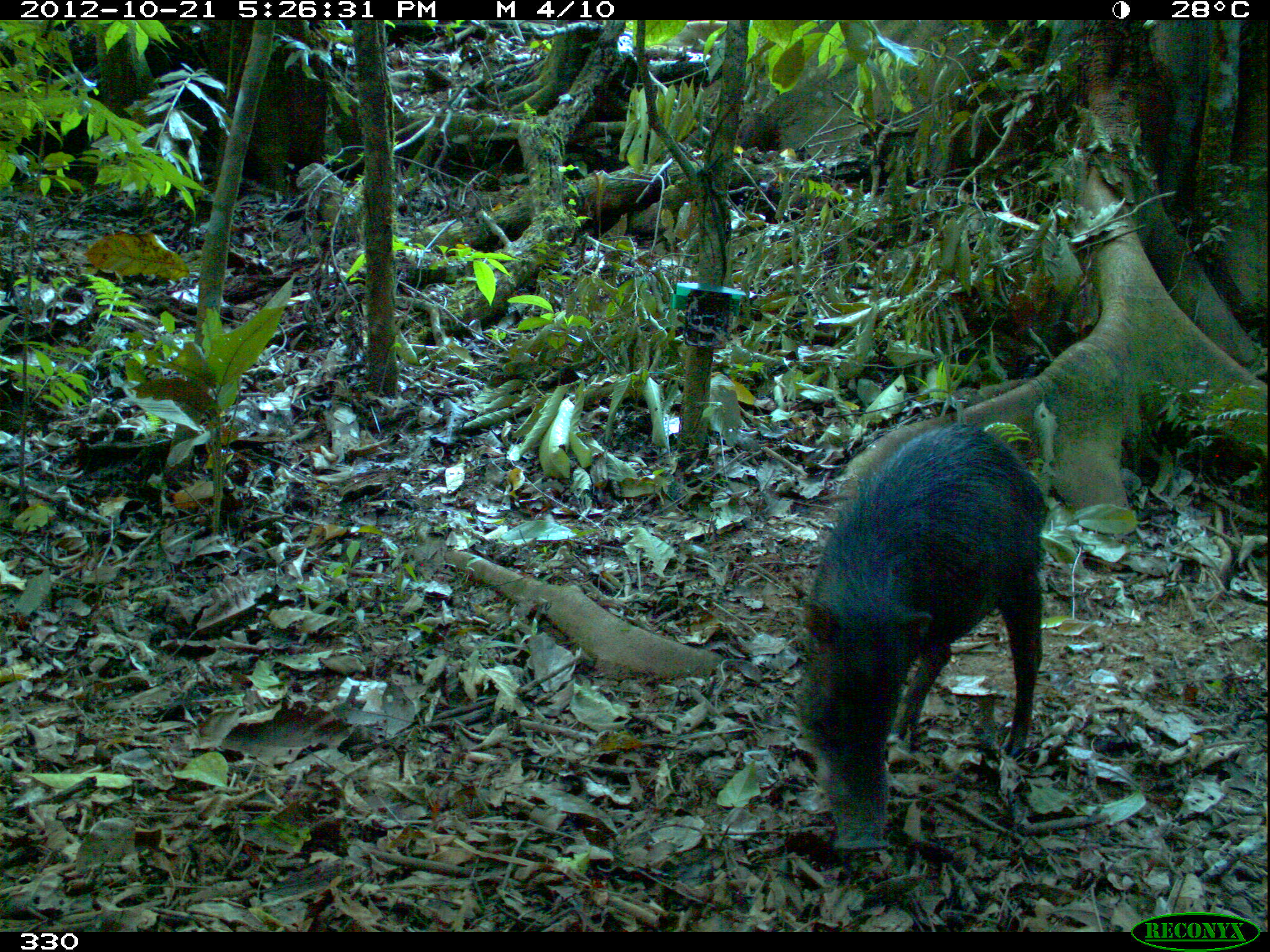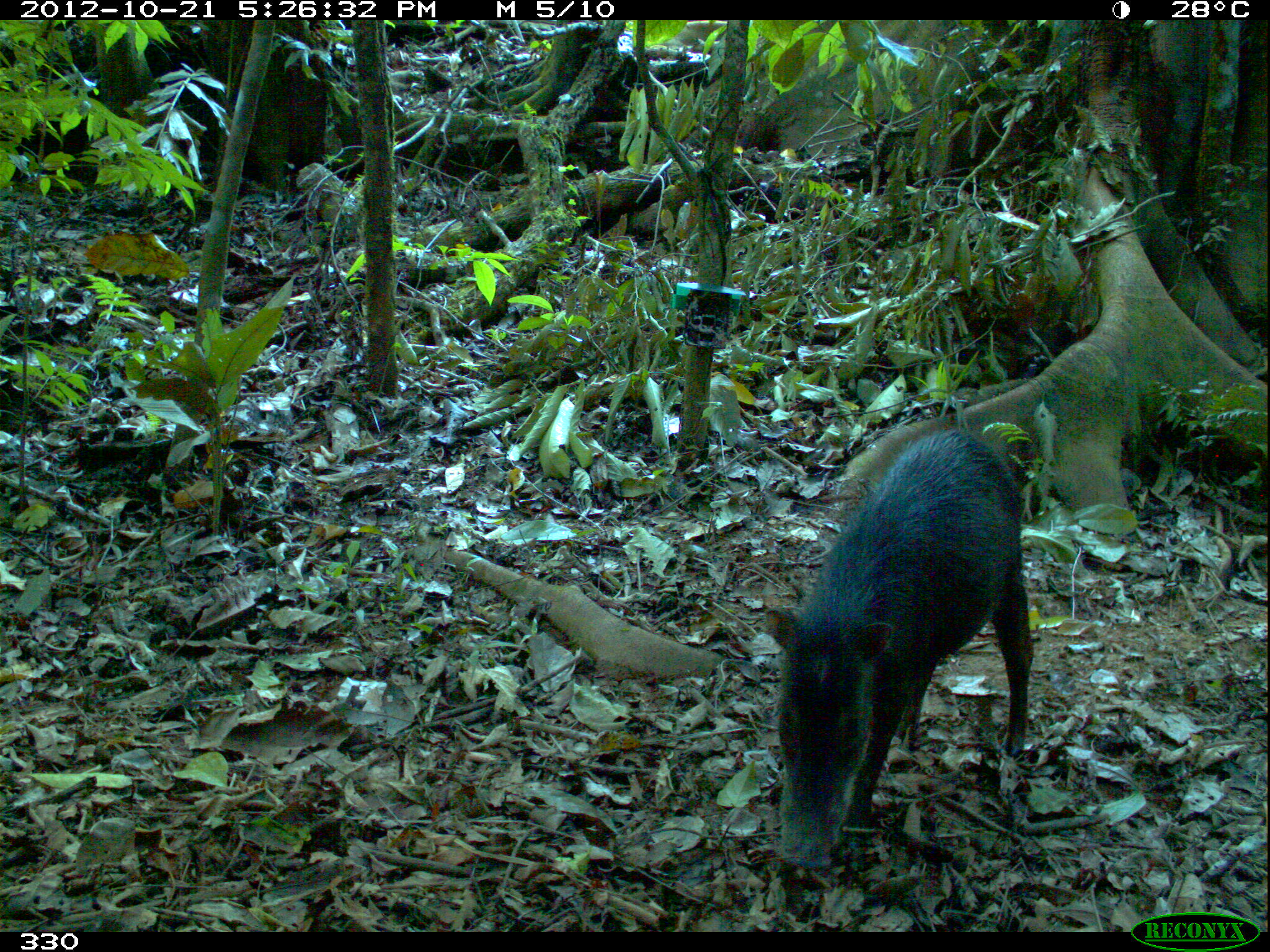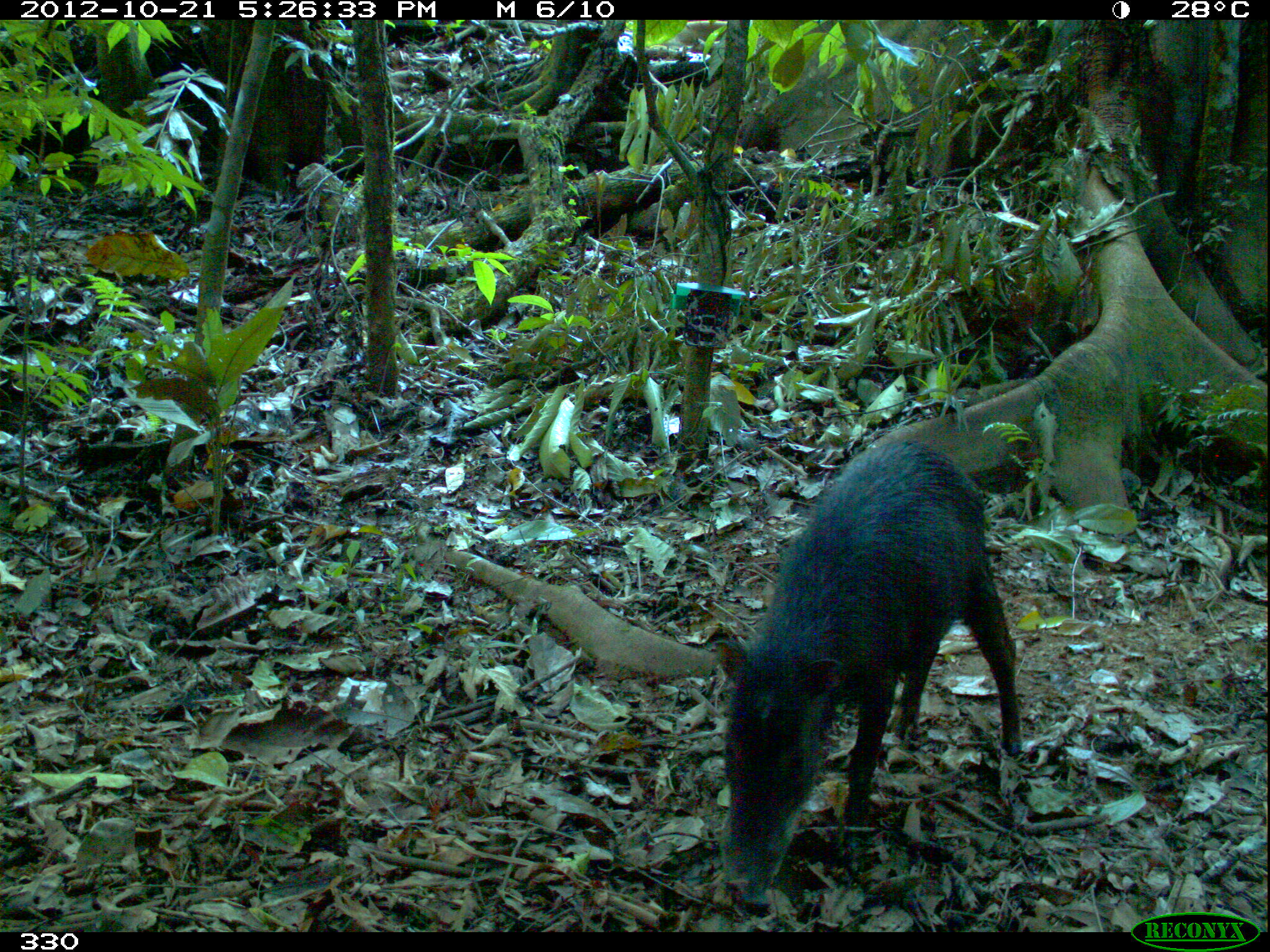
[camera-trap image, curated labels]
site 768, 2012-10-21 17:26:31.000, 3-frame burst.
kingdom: Animalia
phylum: Chordata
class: Mammalia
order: Artiodactyla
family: Tayassuidae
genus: Tayassu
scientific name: Tayassu pecari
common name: white-lipped peccary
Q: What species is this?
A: Tayassu pecari (white-lipped peccary).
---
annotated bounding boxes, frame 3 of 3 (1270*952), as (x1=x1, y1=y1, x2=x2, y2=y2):
tayassu pecari: (x1=716, y1=440, x2=1019, y2=909)